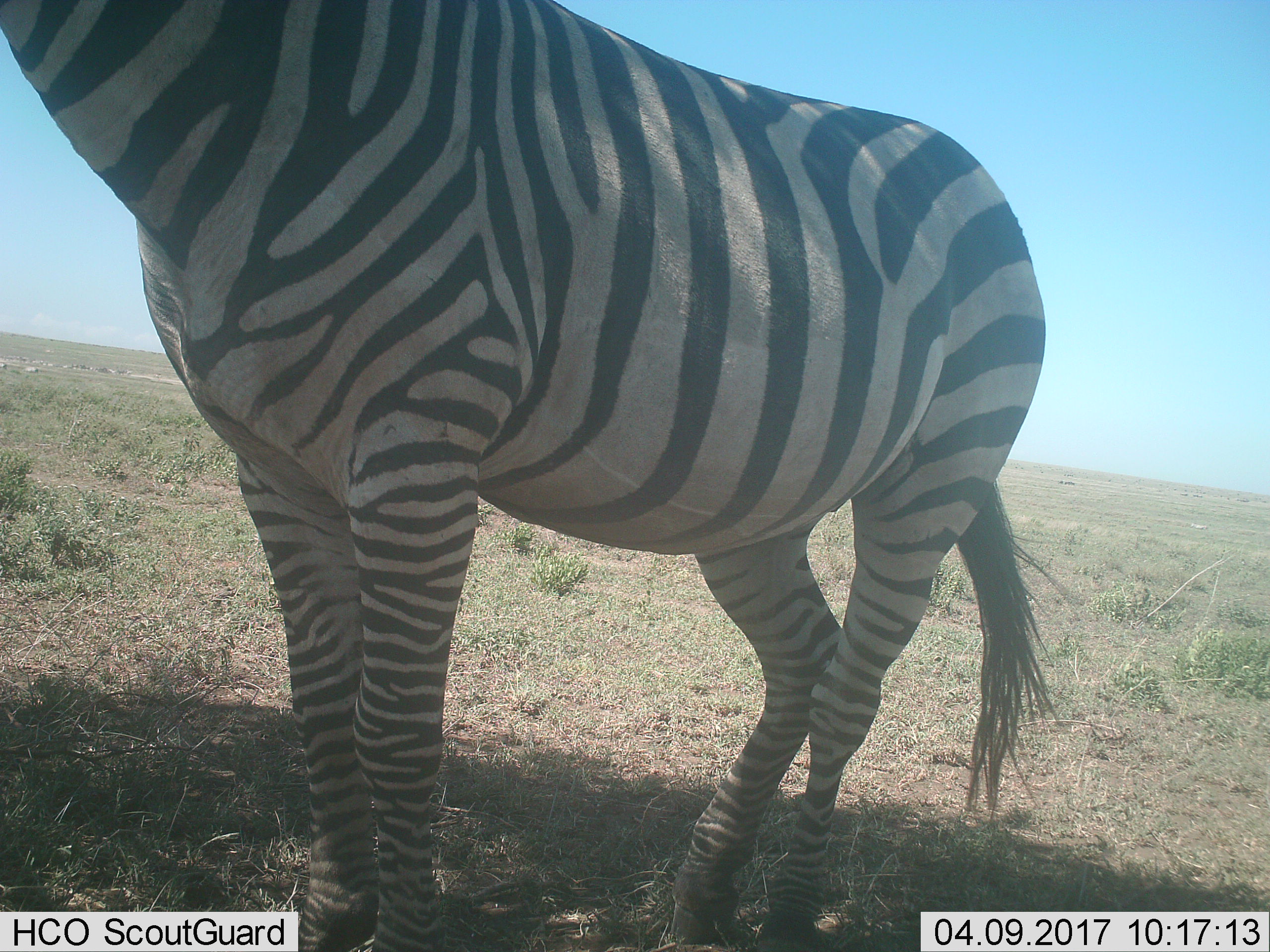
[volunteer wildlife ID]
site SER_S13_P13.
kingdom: Animalia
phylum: Chordata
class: Mammalia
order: Perissodactyla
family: Equidae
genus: Equus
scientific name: Equus quagga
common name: plains zebra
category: zebraplains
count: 1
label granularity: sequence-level